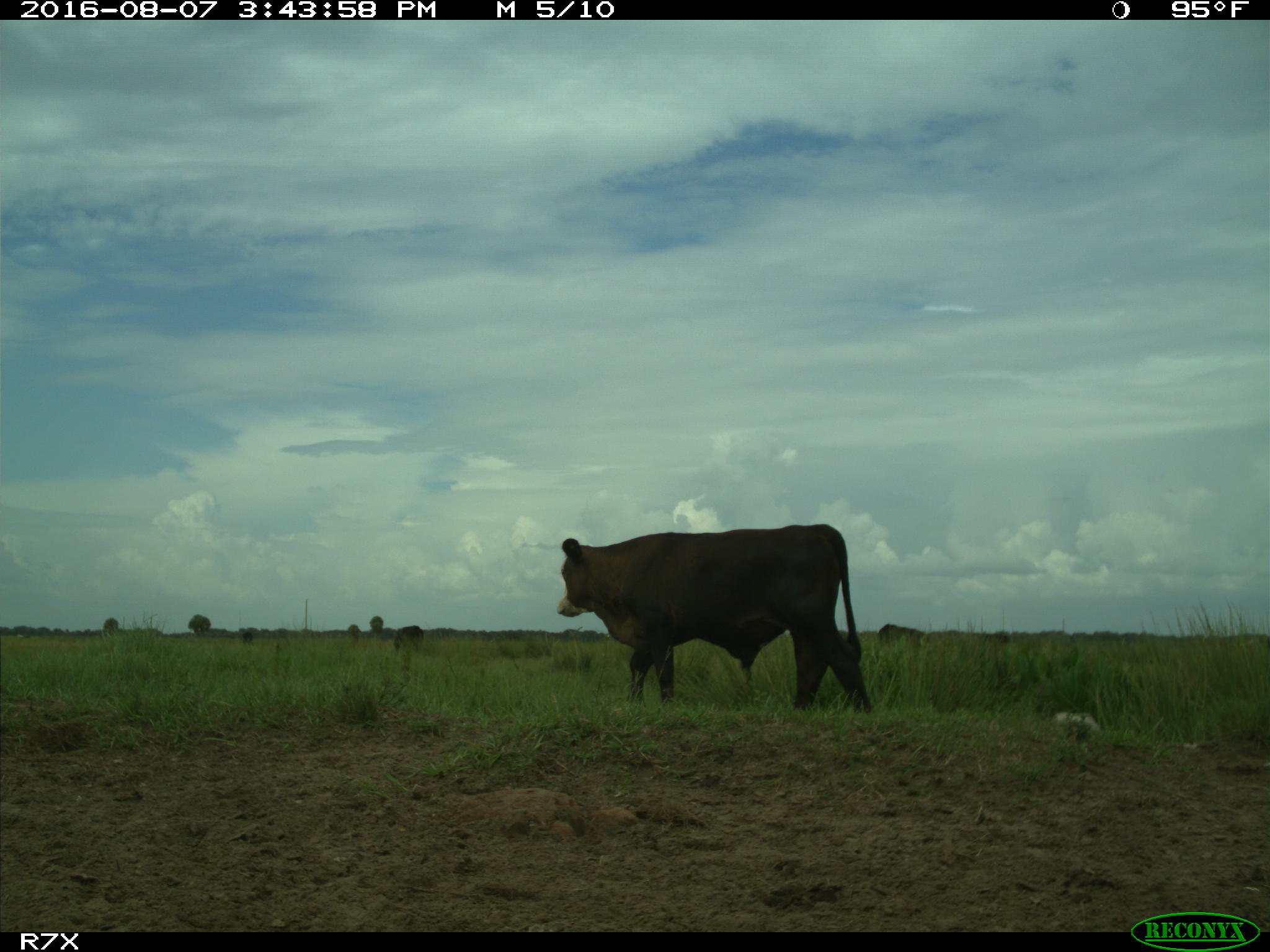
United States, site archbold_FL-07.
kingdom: Animalia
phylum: Chordata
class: Mammalia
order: Artiodactyla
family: Bovidae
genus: Bos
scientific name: Bos taurus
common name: domestic cow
Bos taurus (domestic cow).